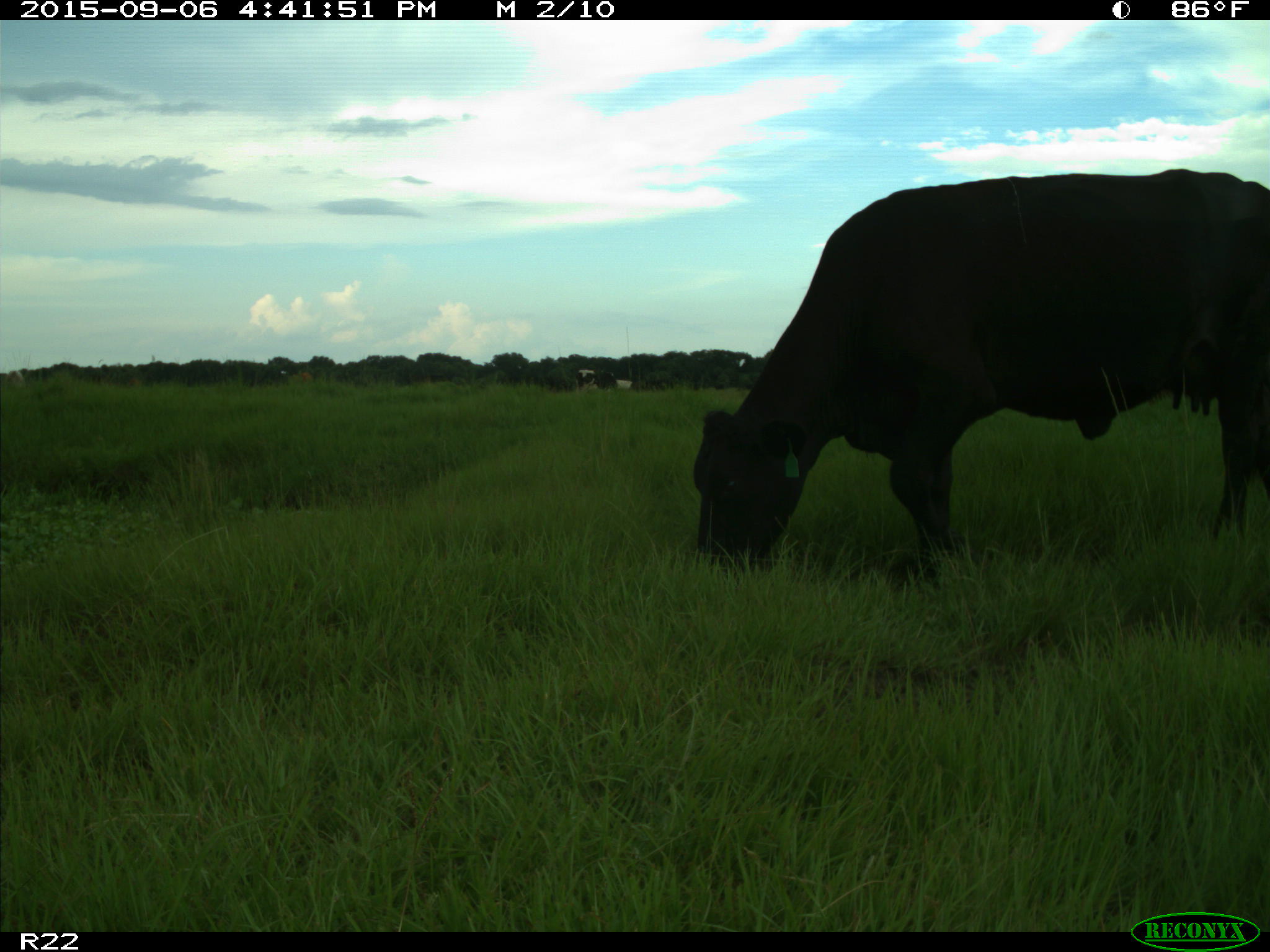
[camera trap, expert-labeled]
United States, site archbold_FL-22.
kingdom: Animalia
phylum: Chordata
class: Mammalia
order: Artiodactyla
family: Bovidae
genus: Bos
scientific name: Bos taurus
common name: domestic cow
Bos taurus (domestic cow).